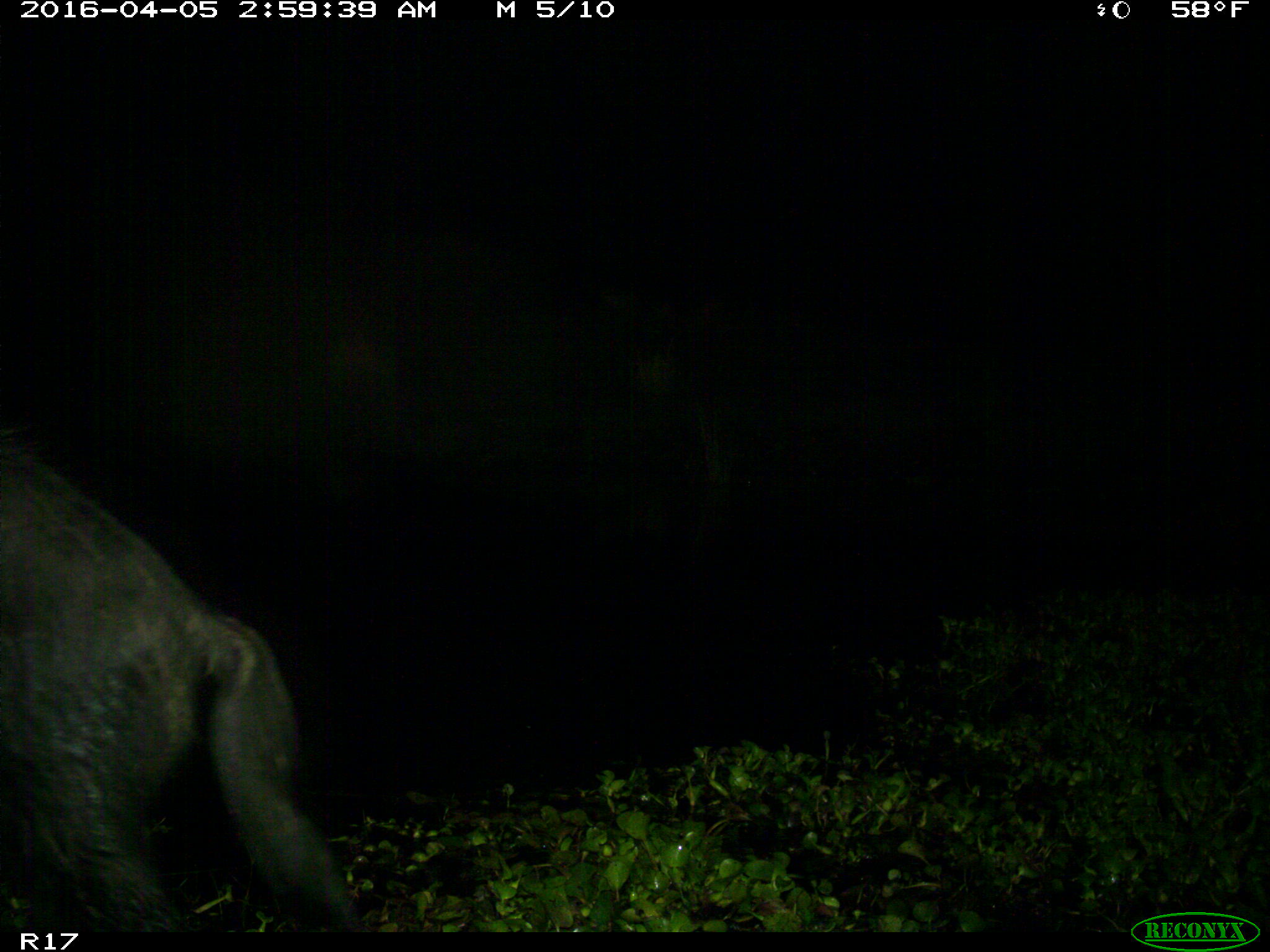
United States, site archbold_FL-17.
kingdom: Animalia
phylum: Chordata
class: Mammalia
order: Artiodactyla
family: Suidae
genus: Sus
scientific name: Sus scrofa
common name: wild boar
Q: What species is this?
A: Sus scrofa (wild boar).